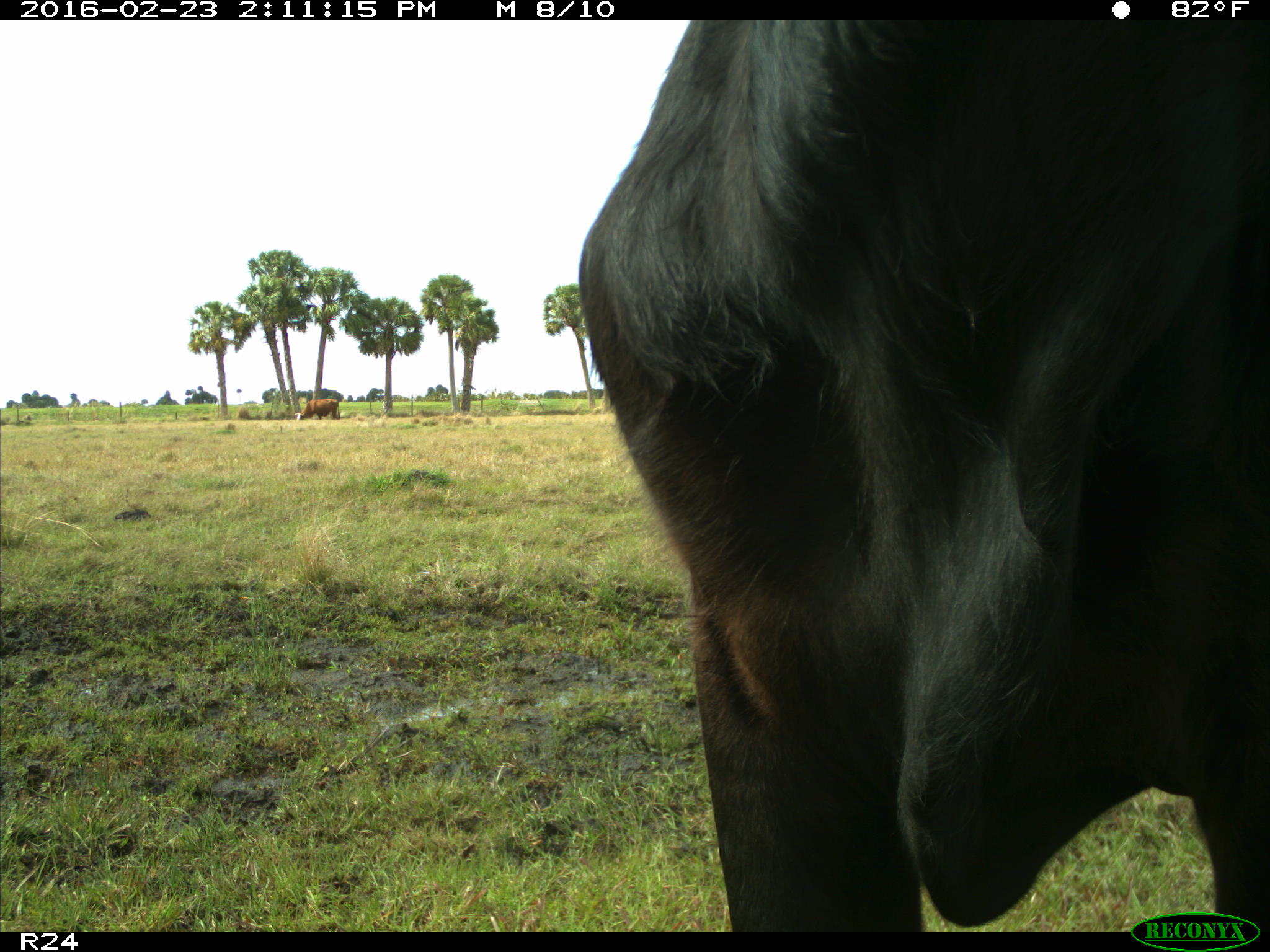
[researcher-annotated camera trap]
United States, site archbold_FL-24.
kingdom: Animalia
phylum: Chordata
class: Mammalia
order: Artiodactyla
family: Bovidae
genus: Bos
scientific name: Bos taurus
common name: domestic cow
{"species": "Bos taurus (domestic cow)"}